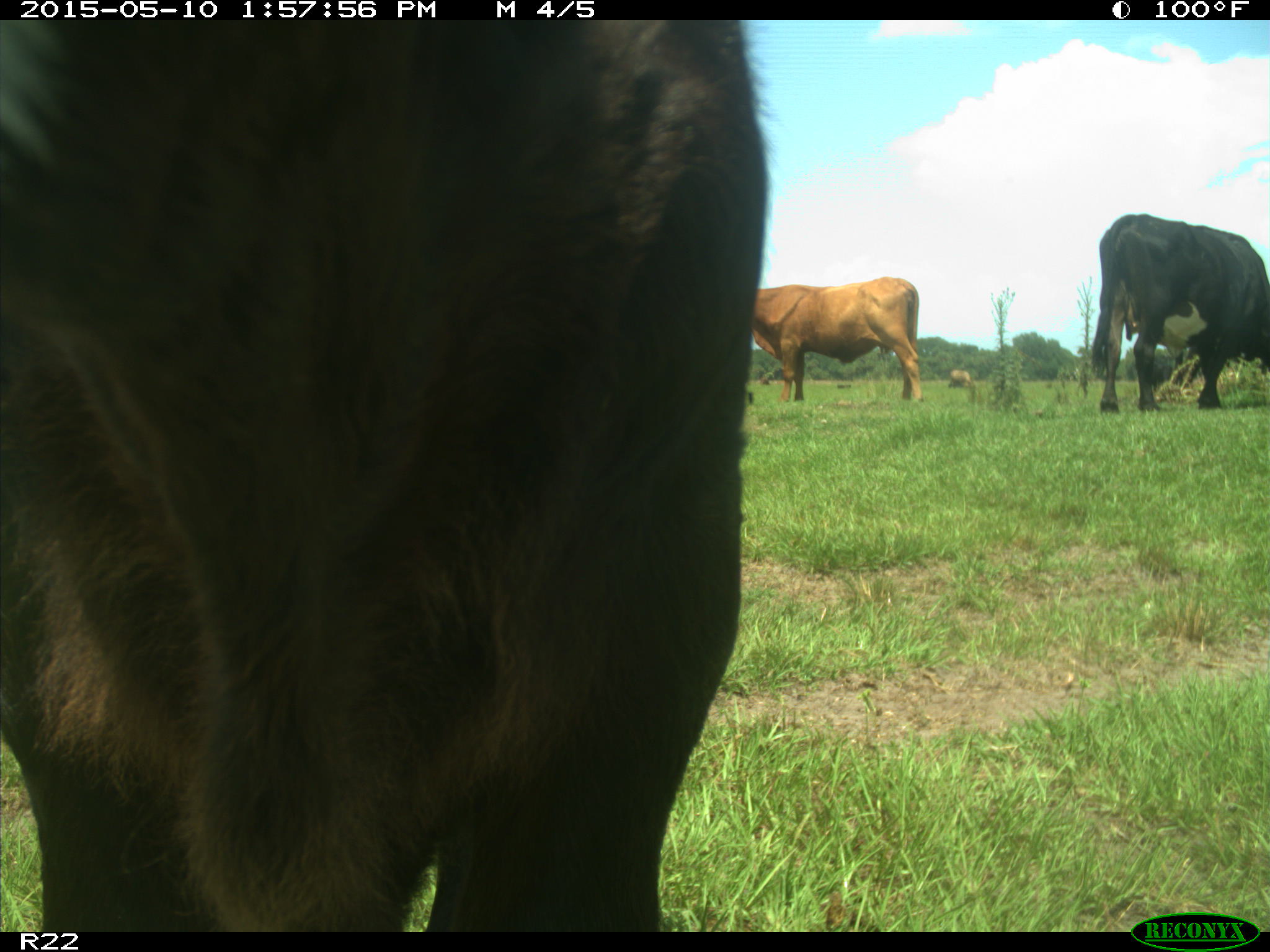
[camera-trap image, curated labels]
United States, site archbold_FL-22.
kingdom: Animalia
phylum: Chordata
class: Mammalia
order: Artiodactyla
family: Bovidae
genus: Bos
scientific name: Bos taurus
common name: domestic cow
Bos taurus (domestic cow).